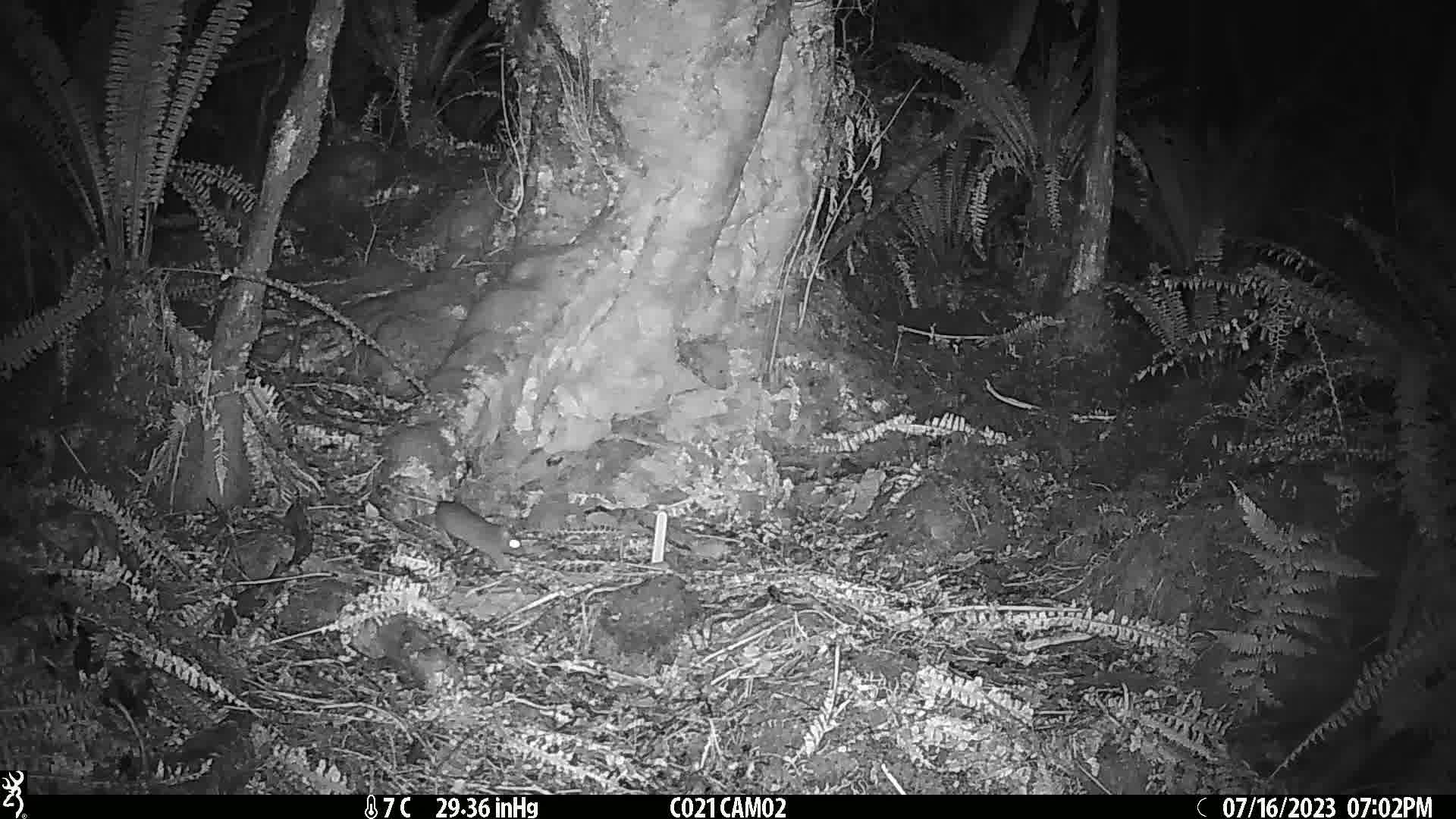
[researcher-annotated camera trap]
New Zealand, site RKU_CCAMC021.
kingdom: Animalia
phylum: Chordata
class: Mammalia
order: Rodentia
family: Muridae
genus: Rattus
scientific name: Rattus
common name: rat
Rat (Rattus).